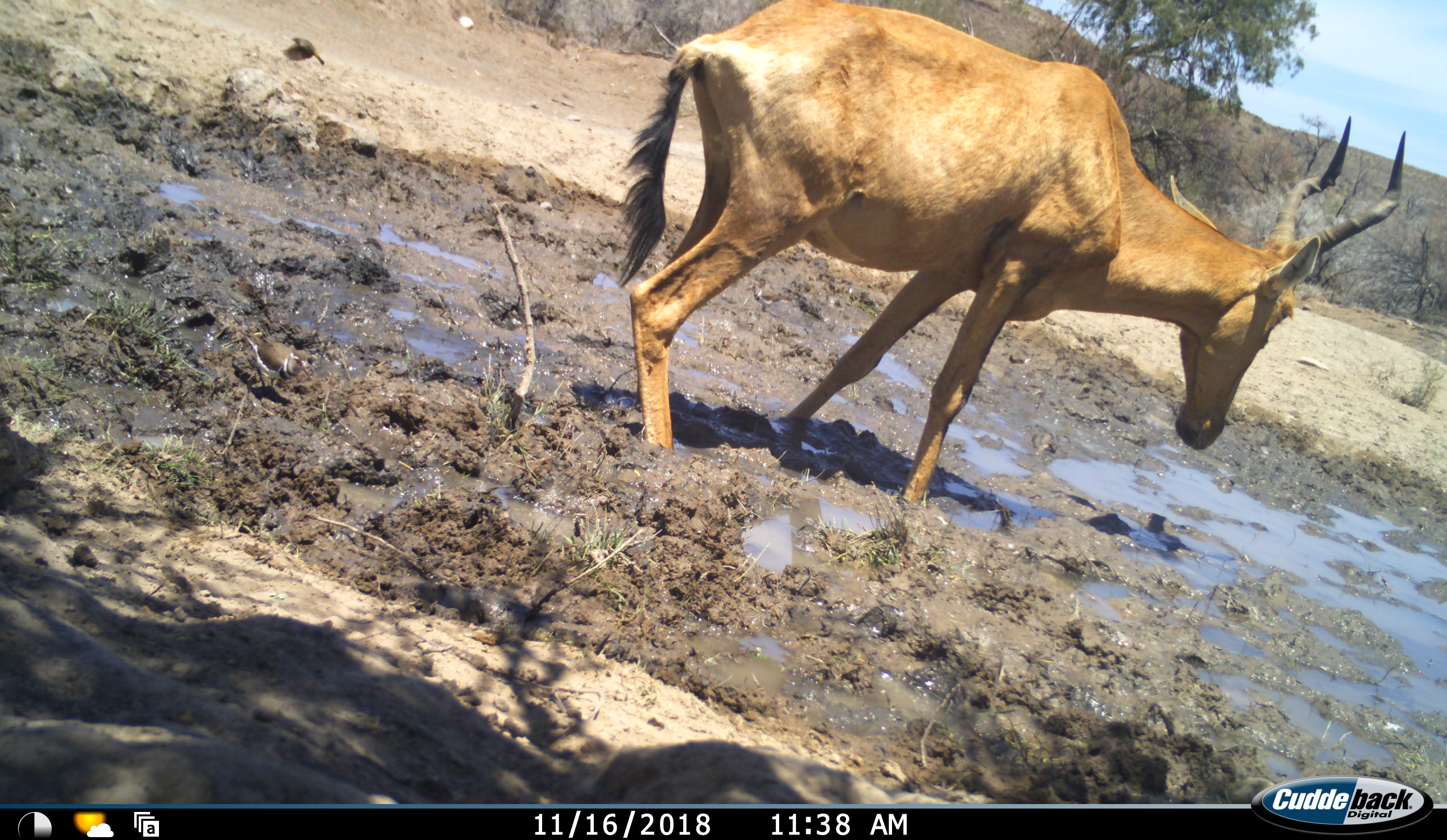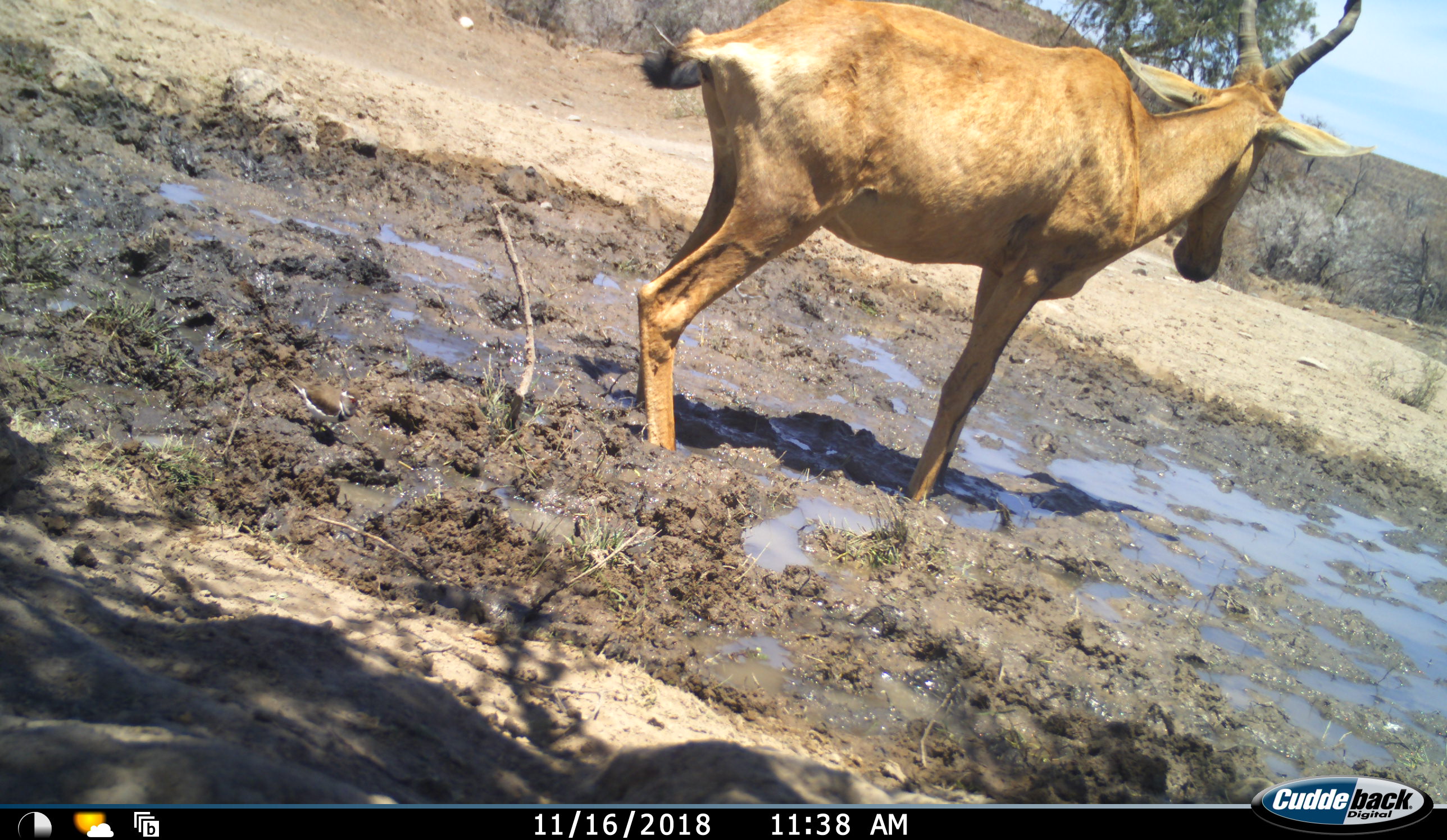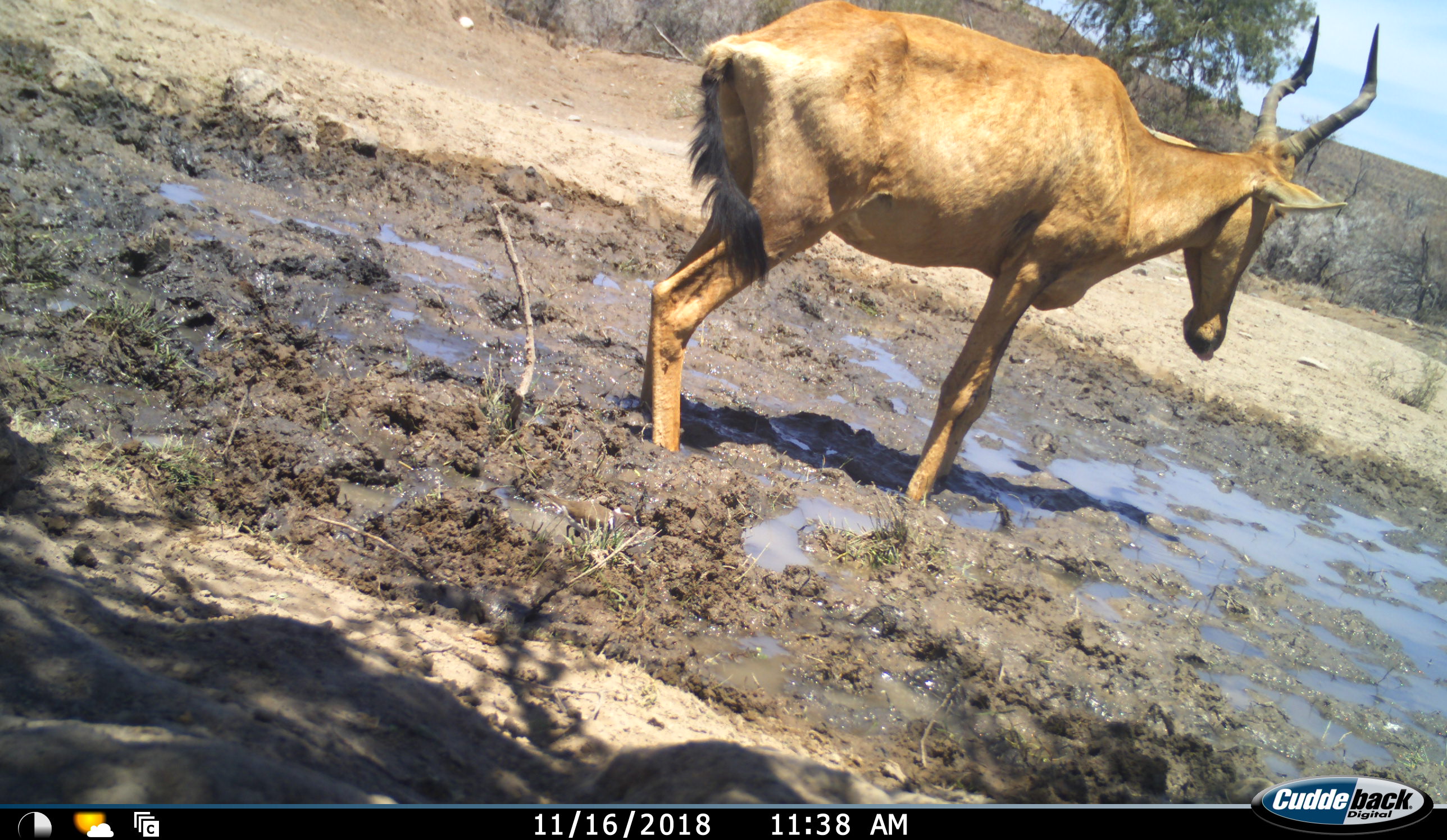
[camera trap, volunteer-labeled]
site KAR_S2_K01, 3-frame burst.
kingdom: Animalia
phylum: Chordata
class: Mammalia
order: Artiodactyla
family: Bovidae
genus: Alcelaphus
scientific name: Alcelaphus buselaphus caama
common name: red hartebeest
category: hartebeestred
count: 1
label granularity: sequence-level